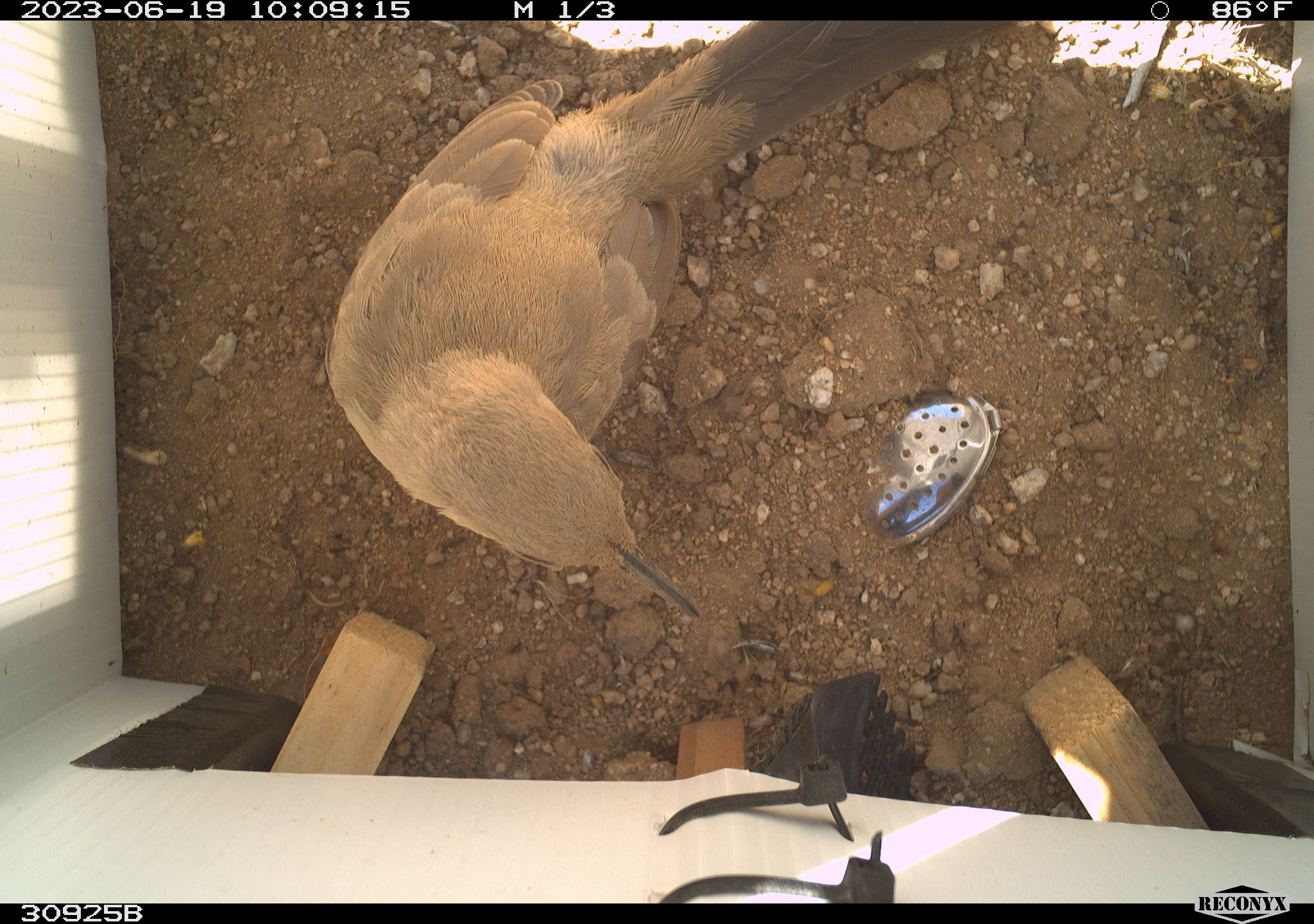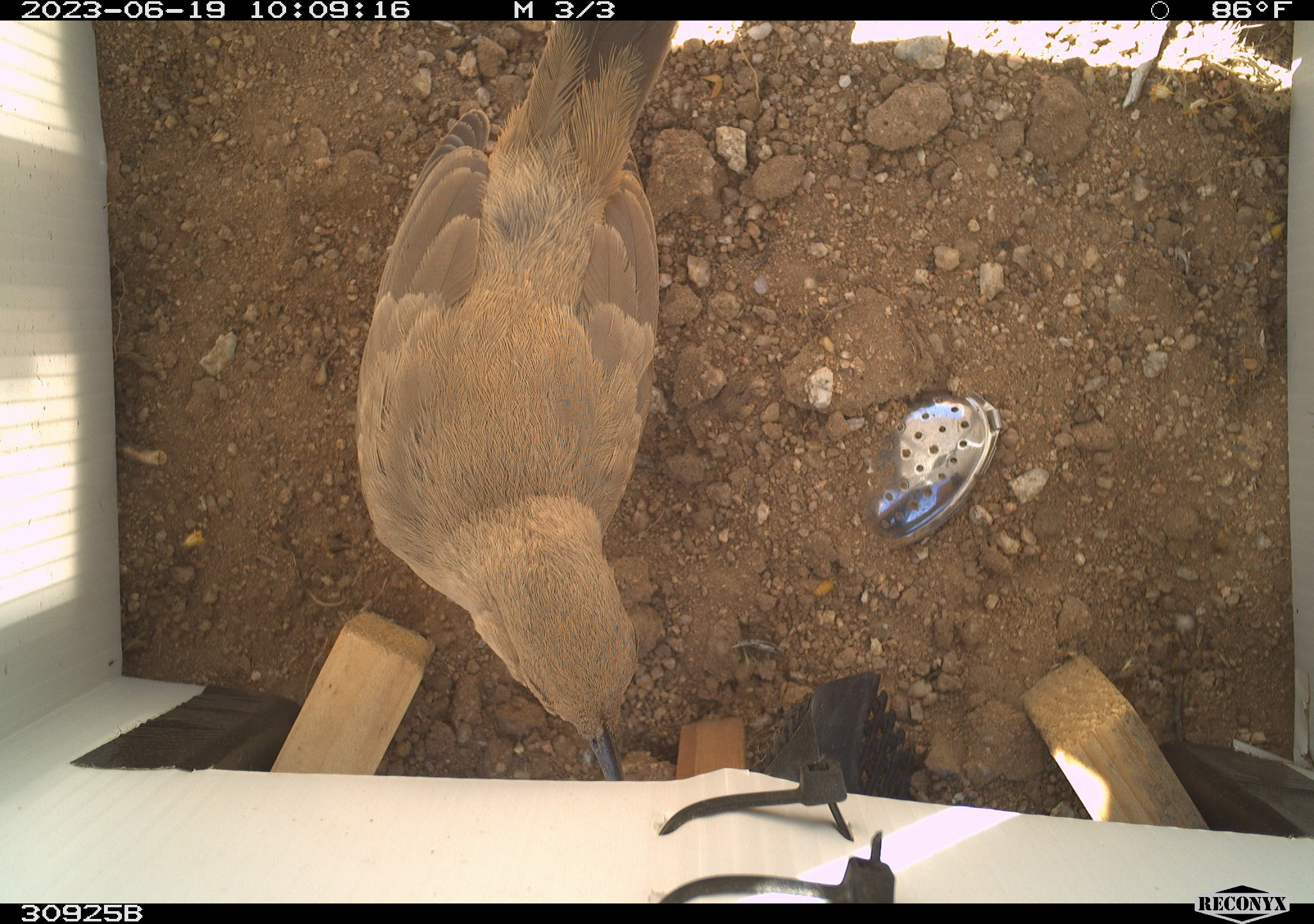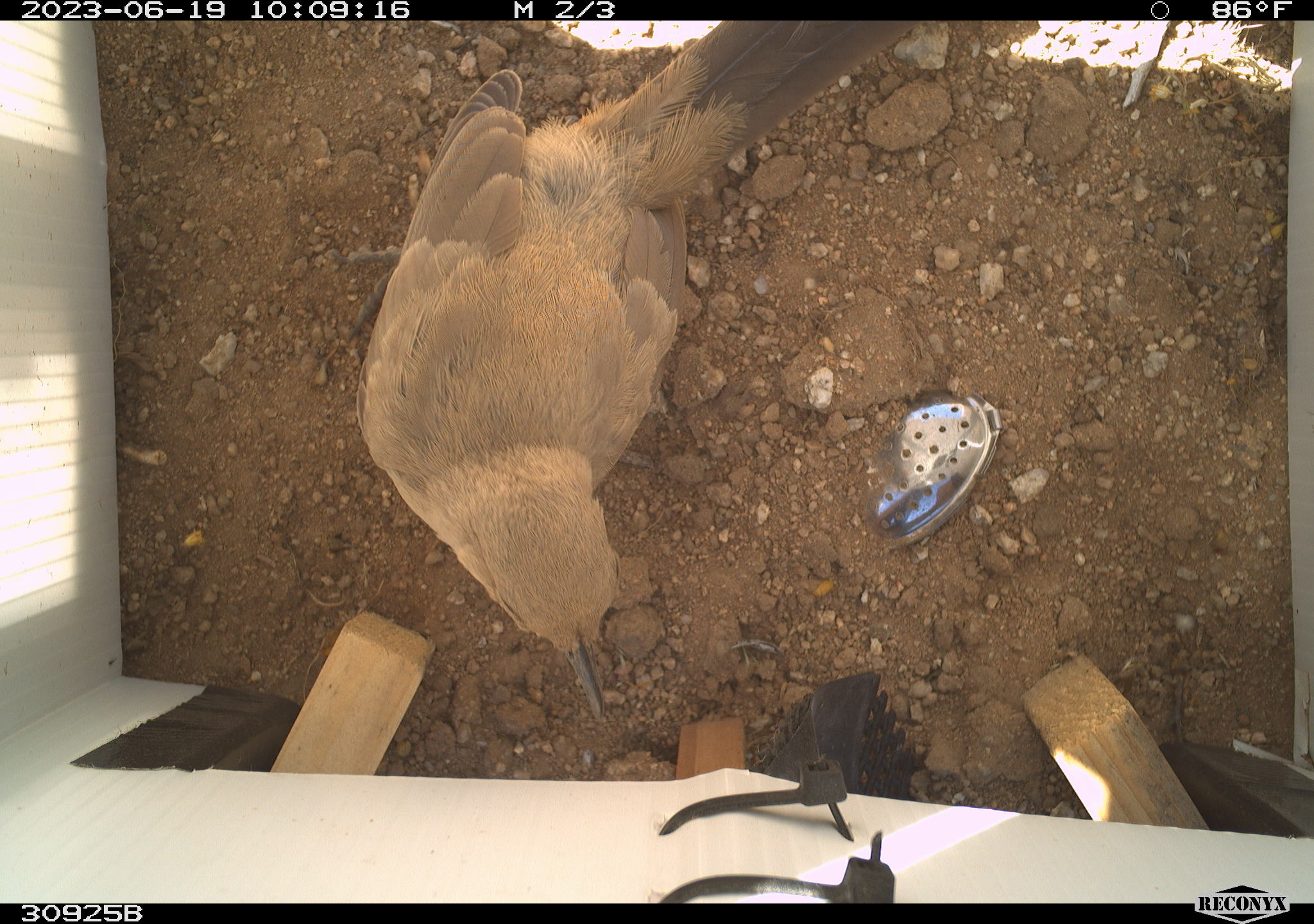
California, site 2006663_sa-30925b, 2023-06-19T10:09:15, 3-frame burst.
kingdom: Animalia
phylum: Chordata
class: Aves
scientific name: Aves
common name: bird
Bird (Aves).